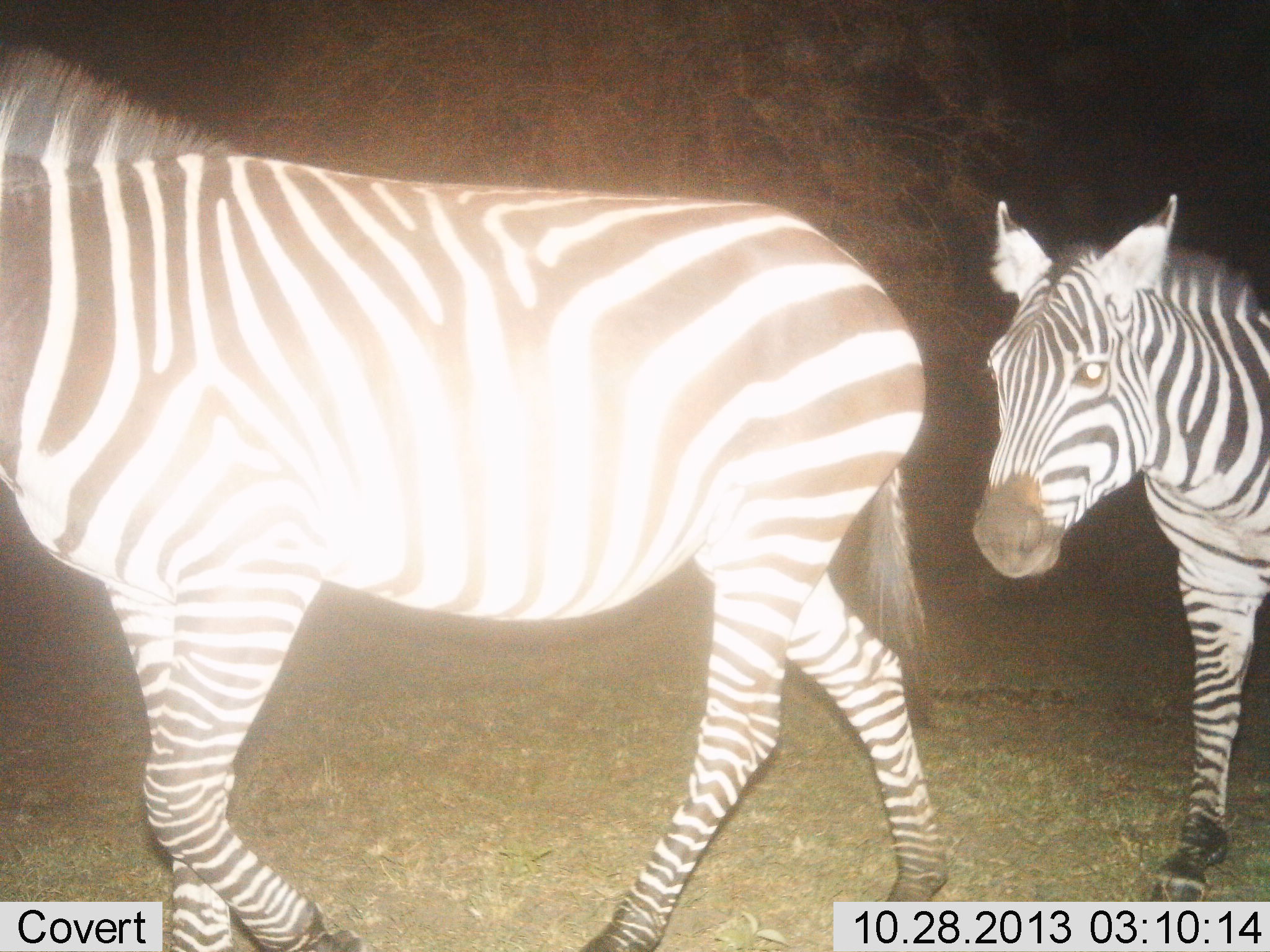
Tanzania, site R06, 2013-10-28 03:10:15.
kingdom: Animalia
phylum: Chordata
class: Mammalia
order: Perissodactyla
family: Equidae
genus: Equus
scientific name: Equus quagga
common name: plains zebra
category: zebra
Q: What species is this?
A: Zebra (plains zebra) (Equus quagga).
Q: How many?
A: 2.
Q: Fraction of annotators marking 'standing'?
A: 13%.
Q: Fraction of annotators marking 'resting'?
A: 0%.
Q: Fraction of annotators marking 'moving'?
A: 93%.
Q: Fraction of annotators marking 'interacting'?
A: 0%.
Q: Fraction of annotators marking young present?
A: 0%.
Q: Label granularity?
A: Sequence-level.